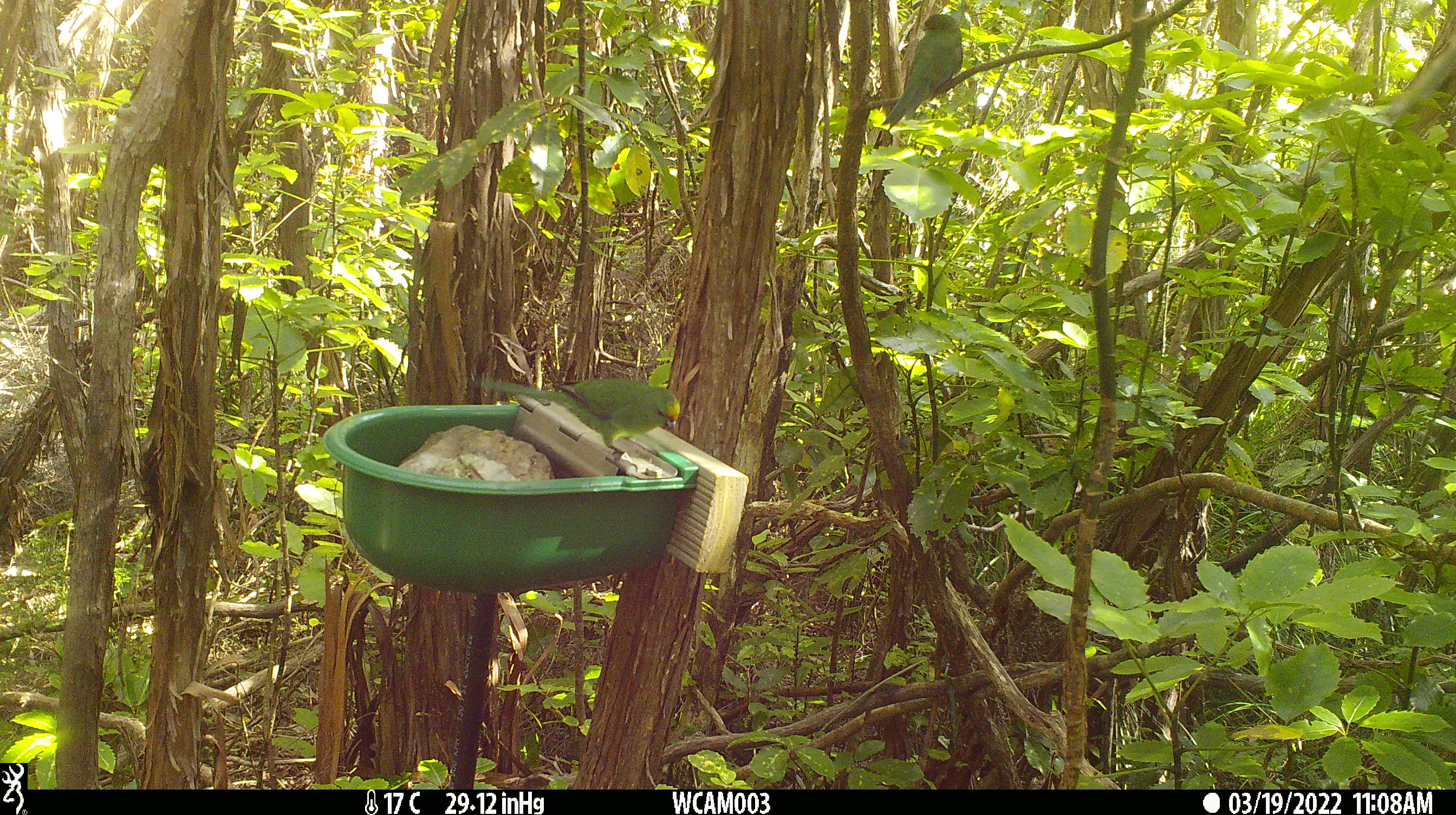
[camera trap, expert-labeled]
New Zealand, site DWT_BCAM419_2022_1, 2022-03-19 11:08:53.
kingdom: Animalia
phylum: Chordata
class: Aves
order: Psittaciformes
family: Psittaculidae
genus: Cyanoramphus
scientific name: Cyanoramphus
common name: parakeet